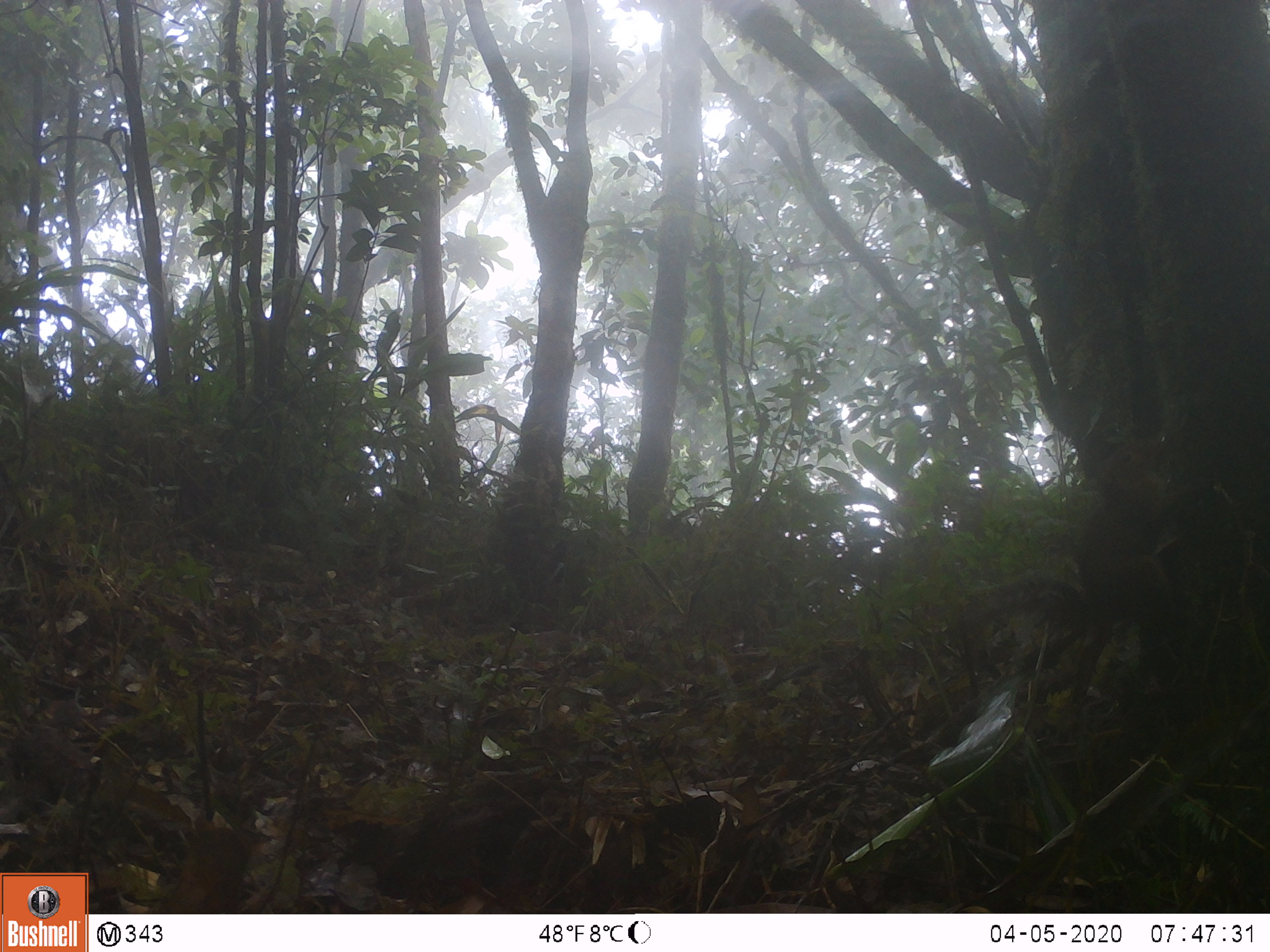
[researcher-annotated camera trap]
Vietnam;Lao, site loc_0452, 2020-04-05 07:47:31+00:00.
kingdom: Animalia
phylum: Chordata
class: Mammalia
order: Rodentia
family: Sciuridae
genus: Dremomys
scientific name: Dremomys rufigenis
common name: red-cheeked squirrel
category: red cheeked squirrel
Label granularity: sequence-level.